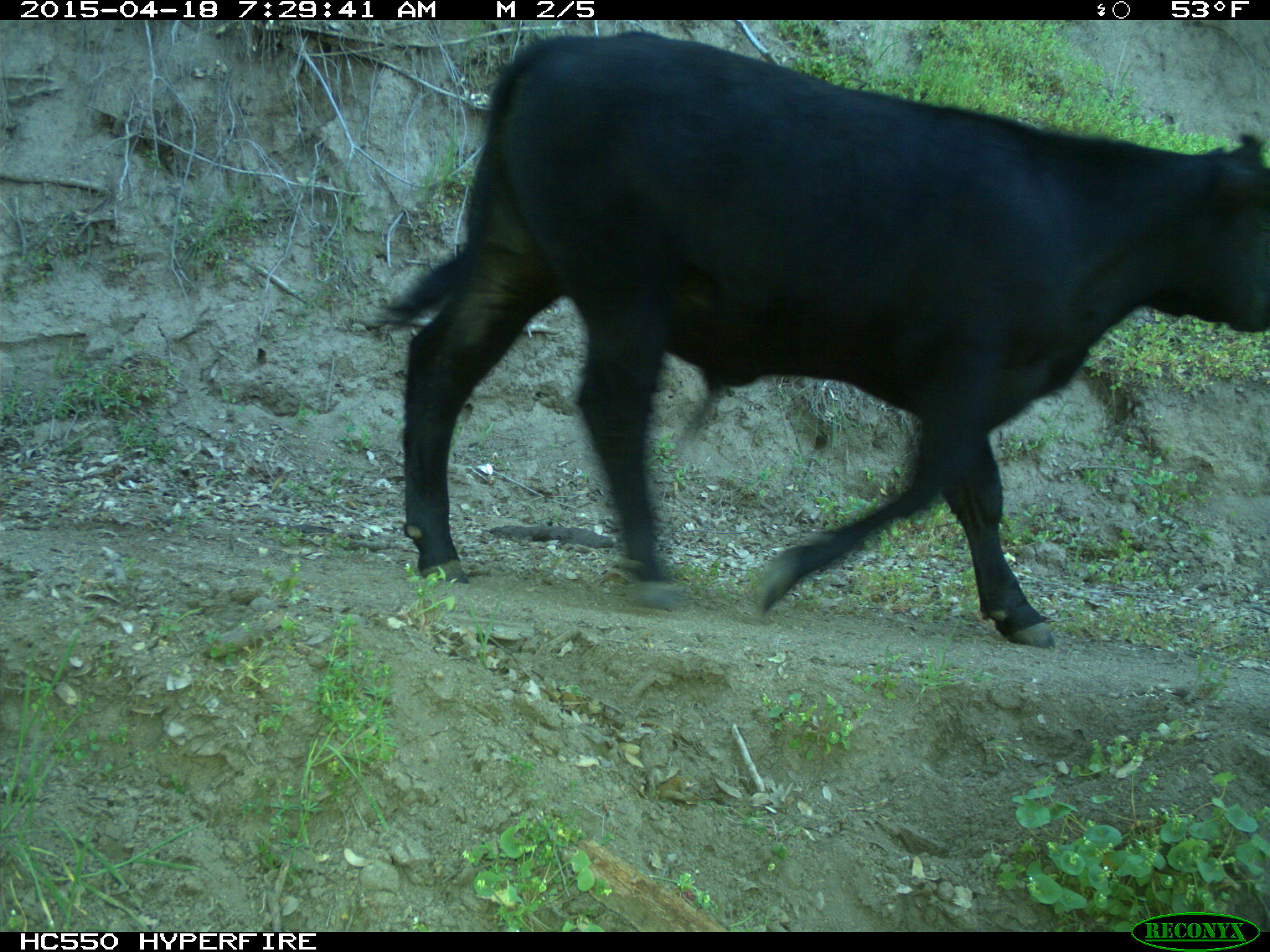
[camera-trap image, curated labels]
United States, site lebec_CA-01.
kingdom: Animalia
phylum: Chordata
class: Mammalia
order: Artiodactyla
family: Bovidae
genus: Bos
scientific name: Bos taurus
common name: domestic cow